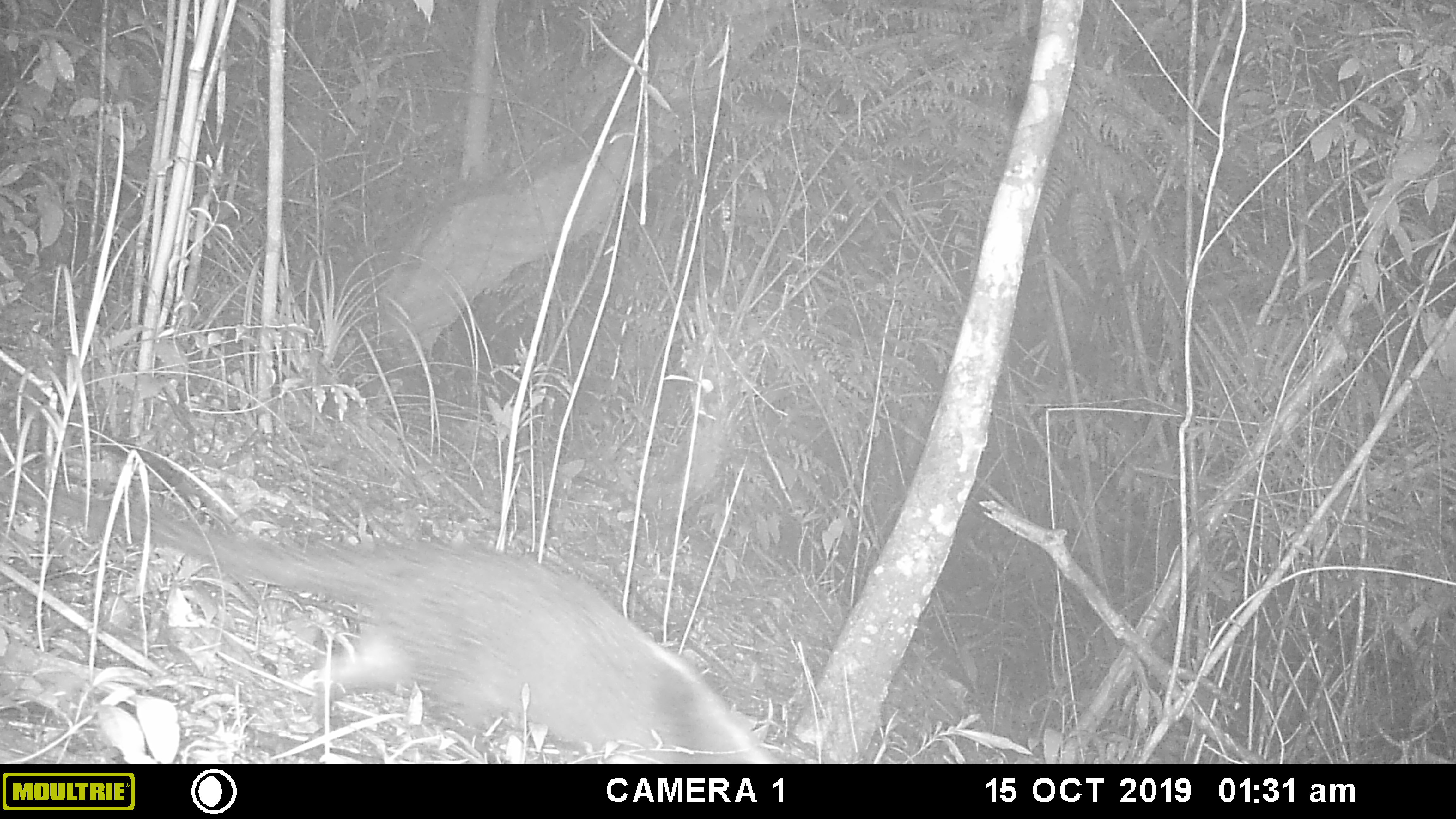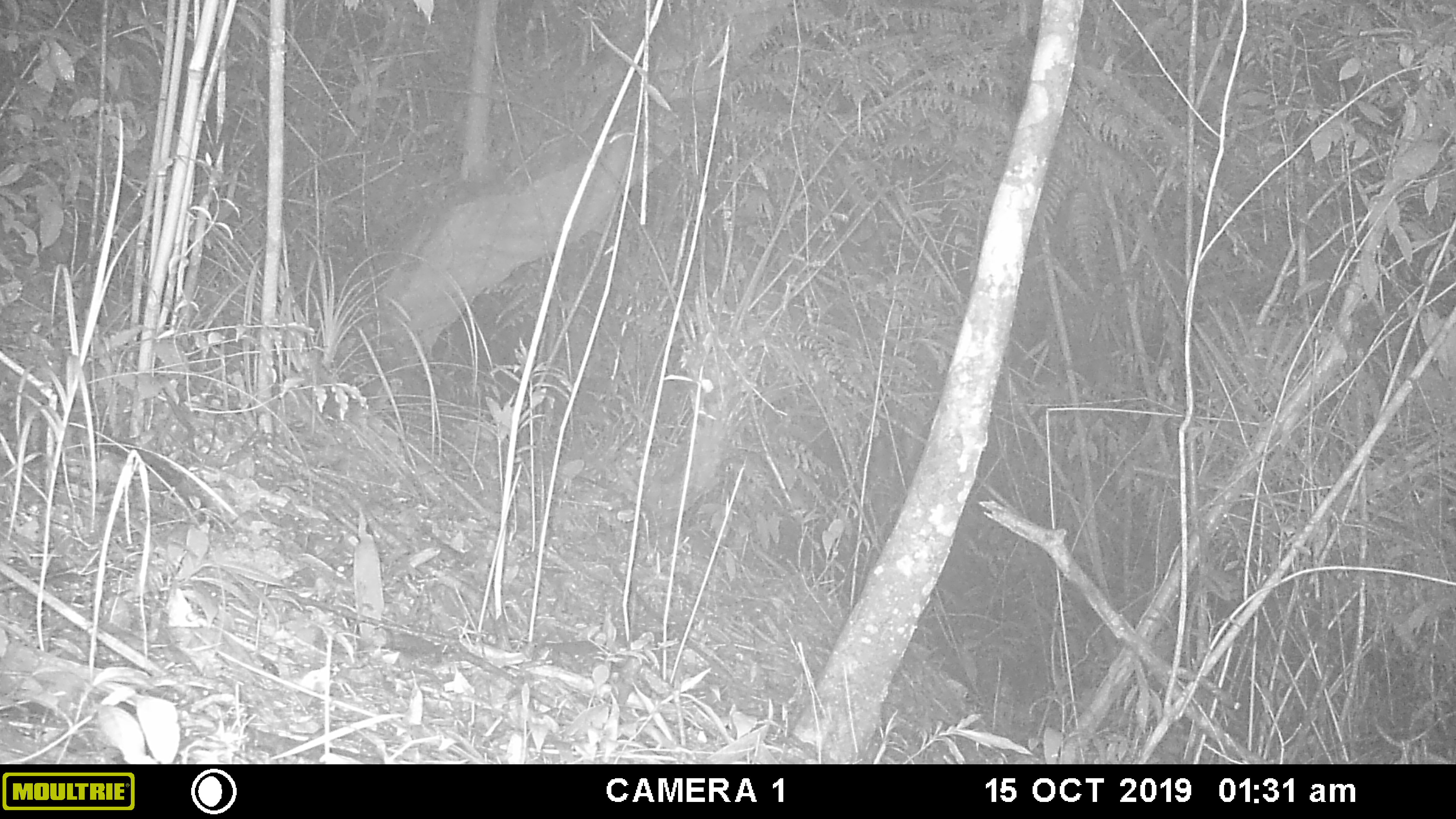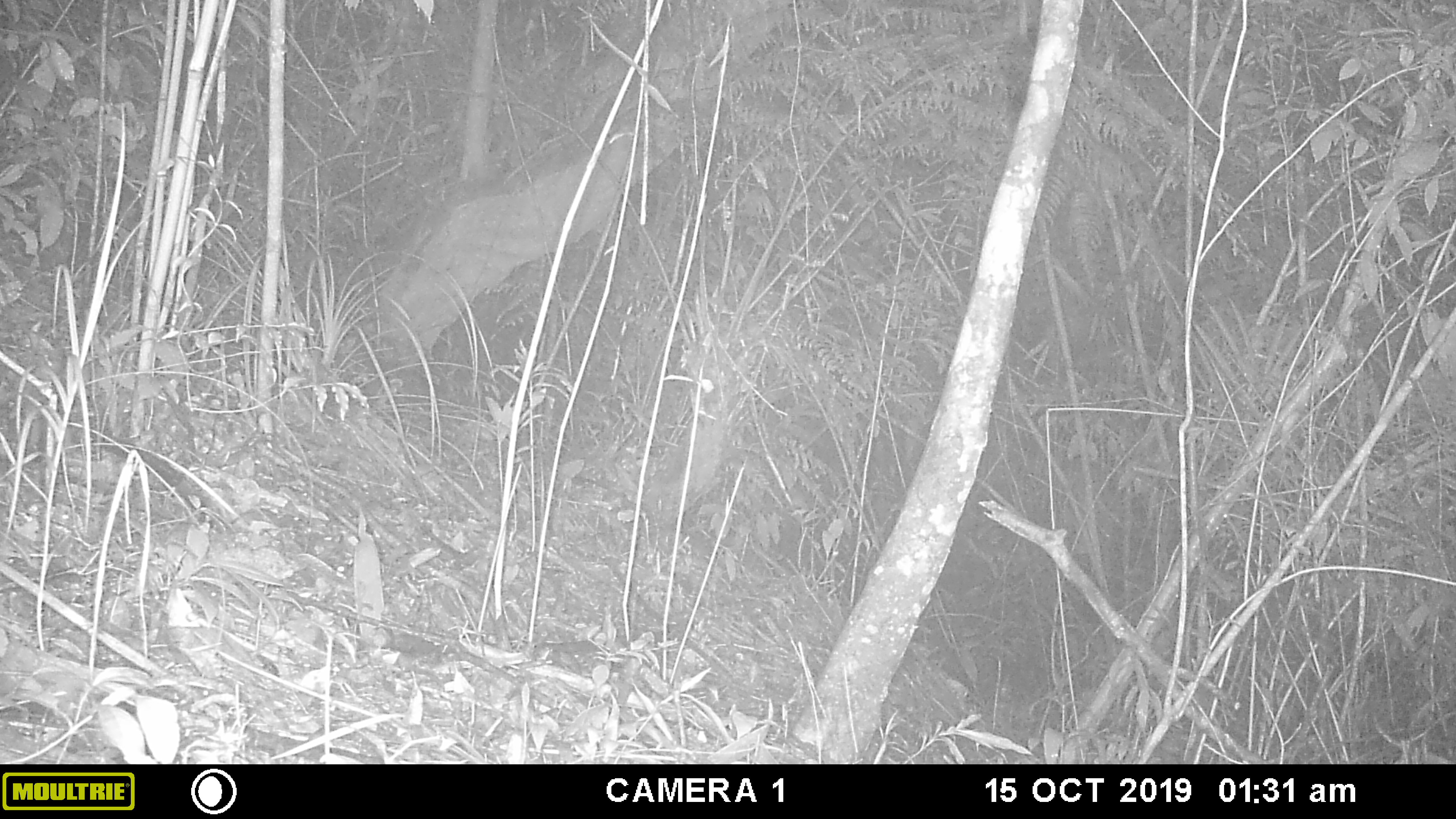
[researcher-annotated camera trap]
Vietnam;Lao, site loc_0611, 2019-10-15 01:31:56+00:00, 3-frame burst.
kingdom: Animalia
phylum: Chordata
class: Mammalia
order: Carnivora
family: Viverridae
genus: Paguma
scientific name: Paguma larvata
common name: masked palm civet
Masked palm civet (Paguma larvata). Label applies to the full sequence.